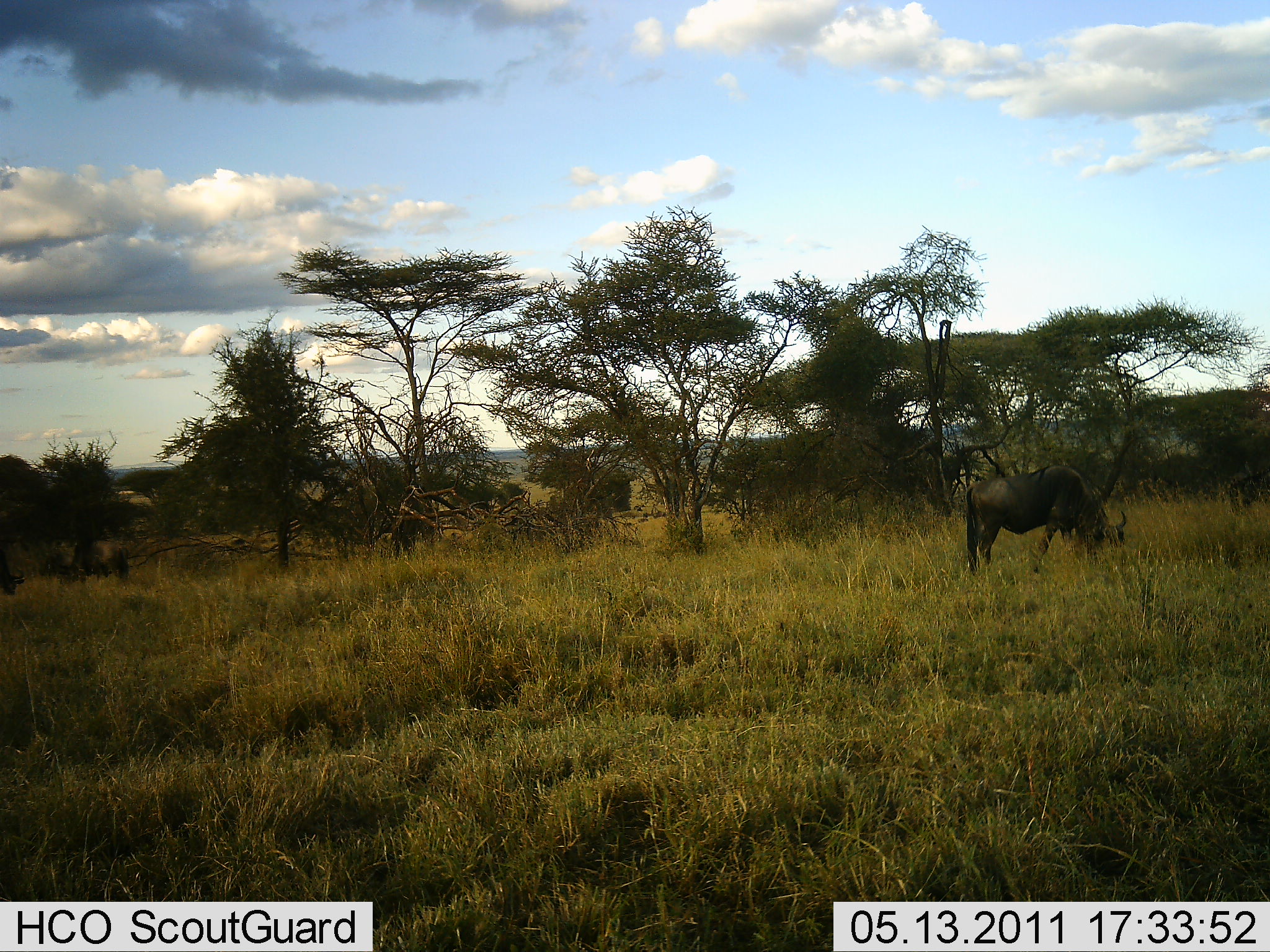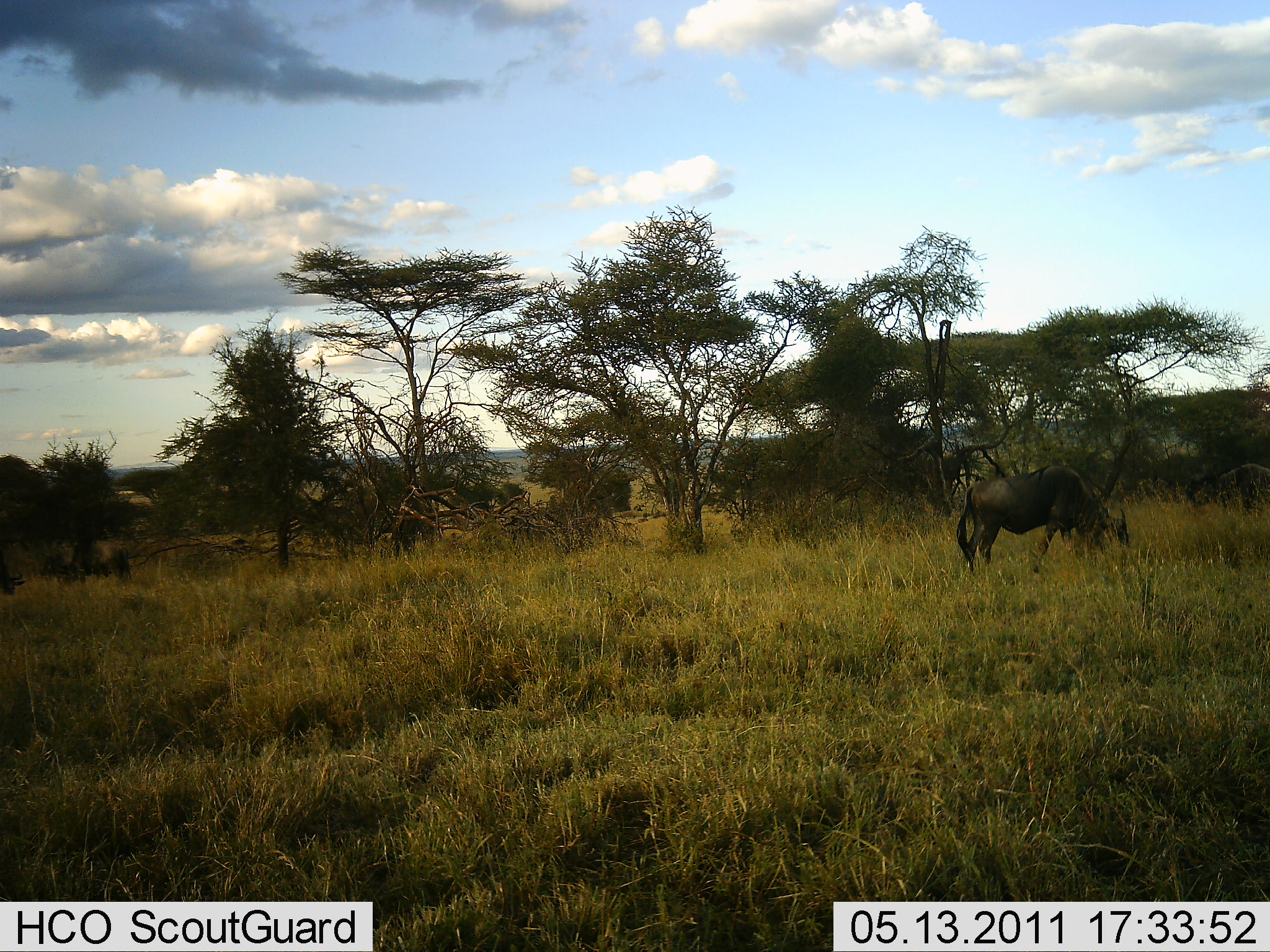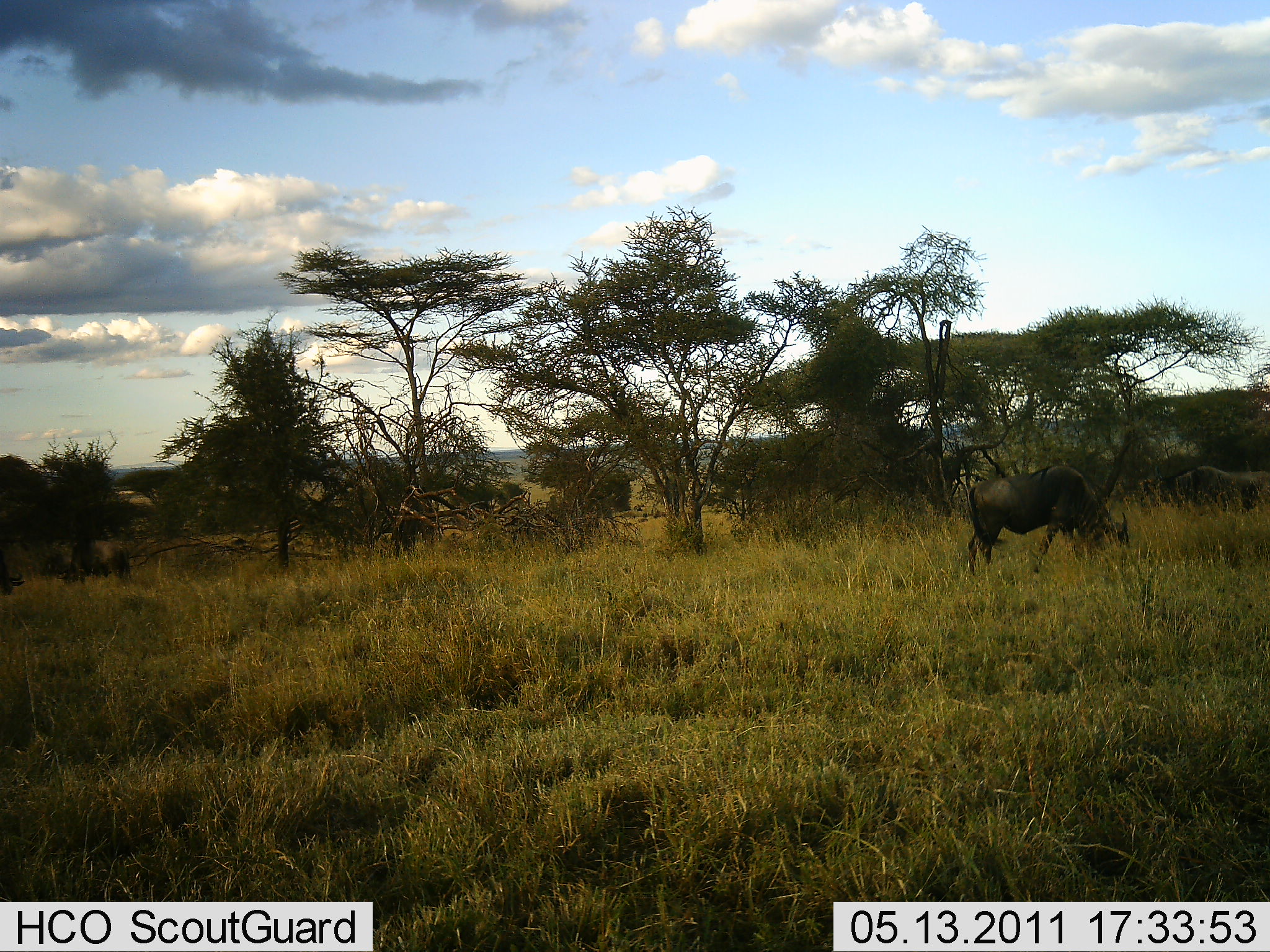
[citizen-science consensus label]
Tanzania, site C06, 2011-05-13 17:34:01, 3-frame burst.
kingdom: Animalia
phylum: Chordata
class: Mammalia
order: Artiodactyla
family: Bovidae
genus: Connochaetes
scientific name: Connochaetes taurinus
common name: blue wildebeest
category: wildebeest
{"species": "wildebeest (blue wildebeest) (Connochaetes taurinus)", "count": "3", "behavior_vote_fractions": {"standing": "36%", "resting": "9%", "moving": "0%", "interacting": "0%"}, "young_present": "0%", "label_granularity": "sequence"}